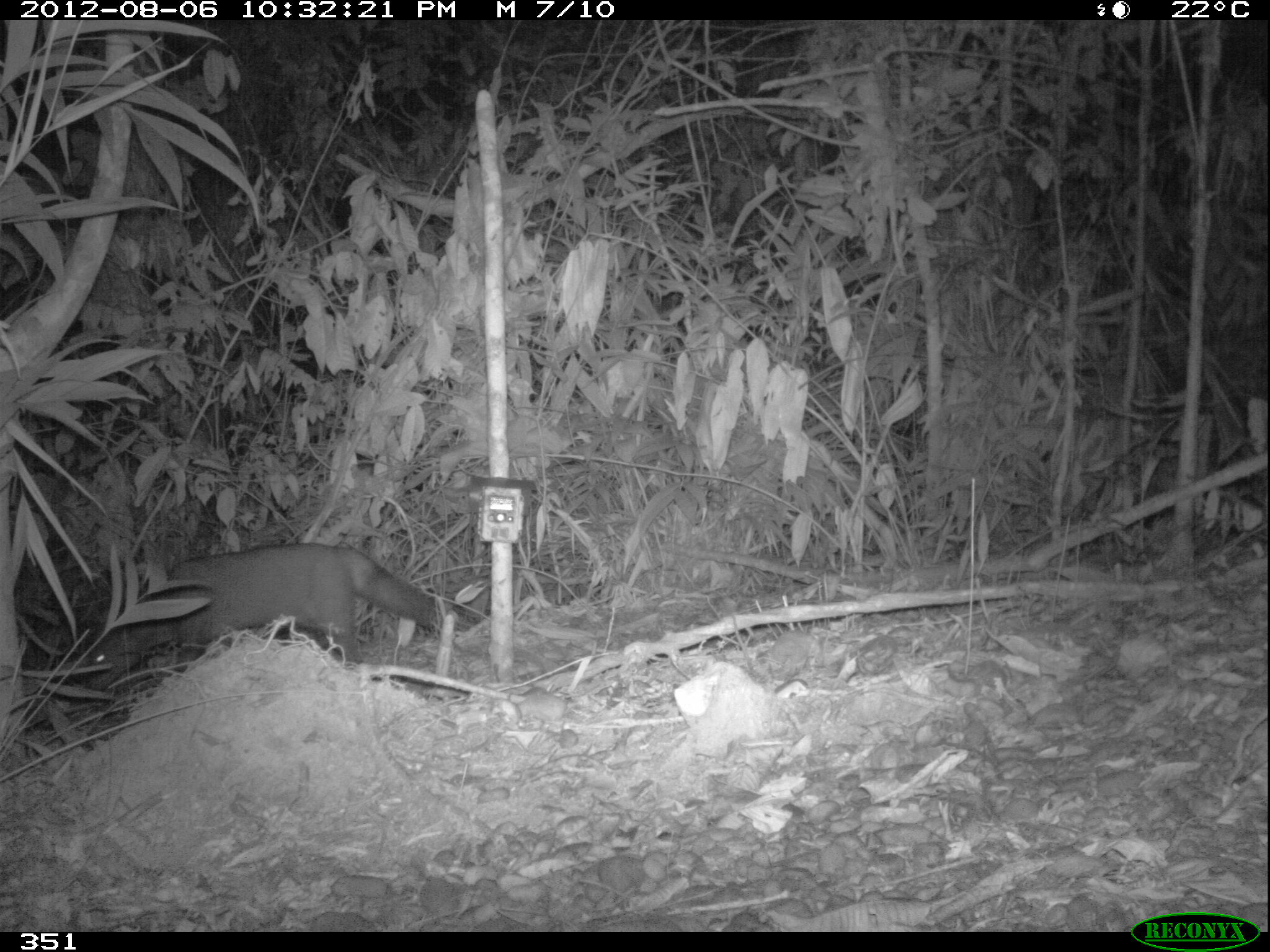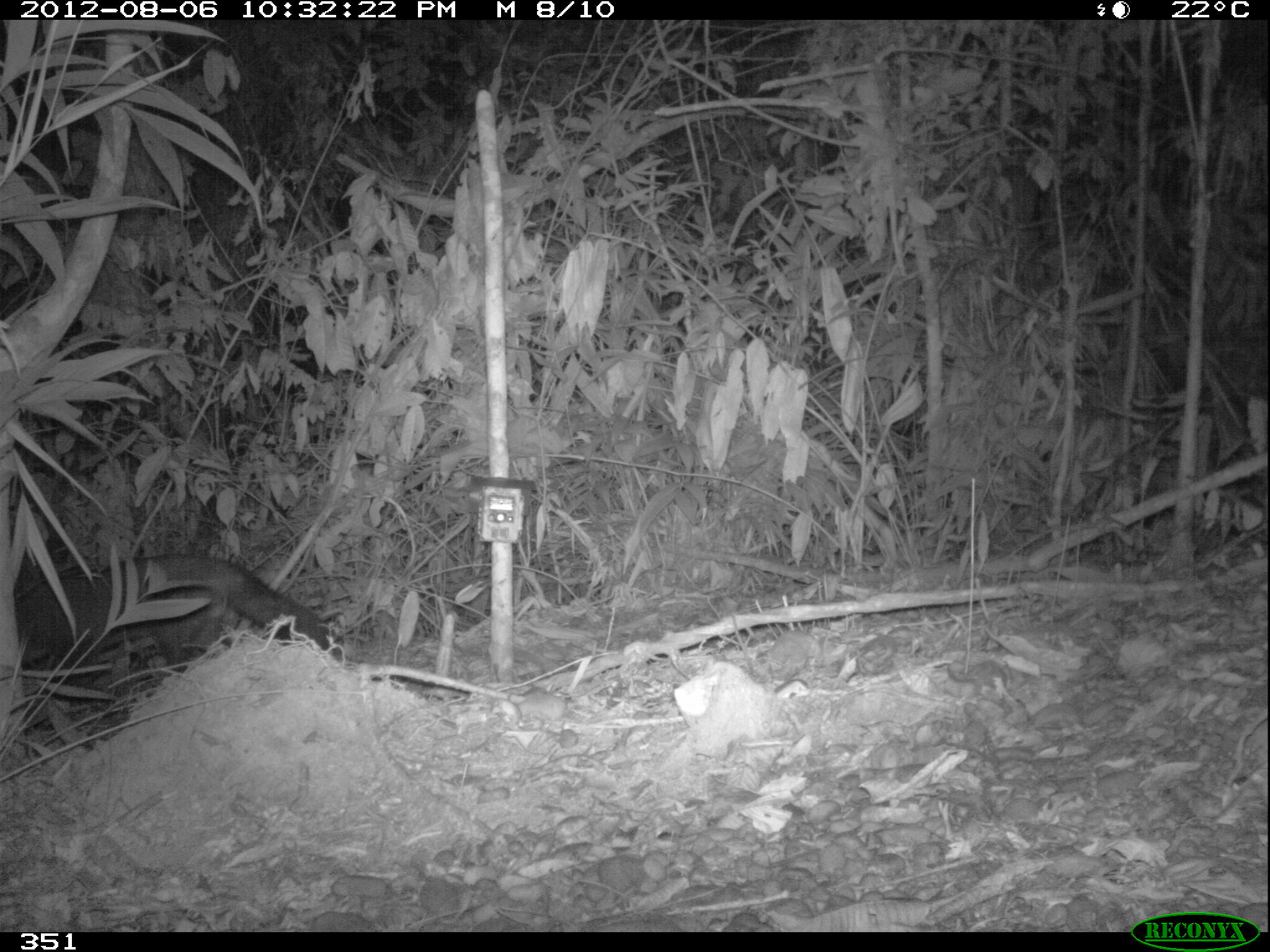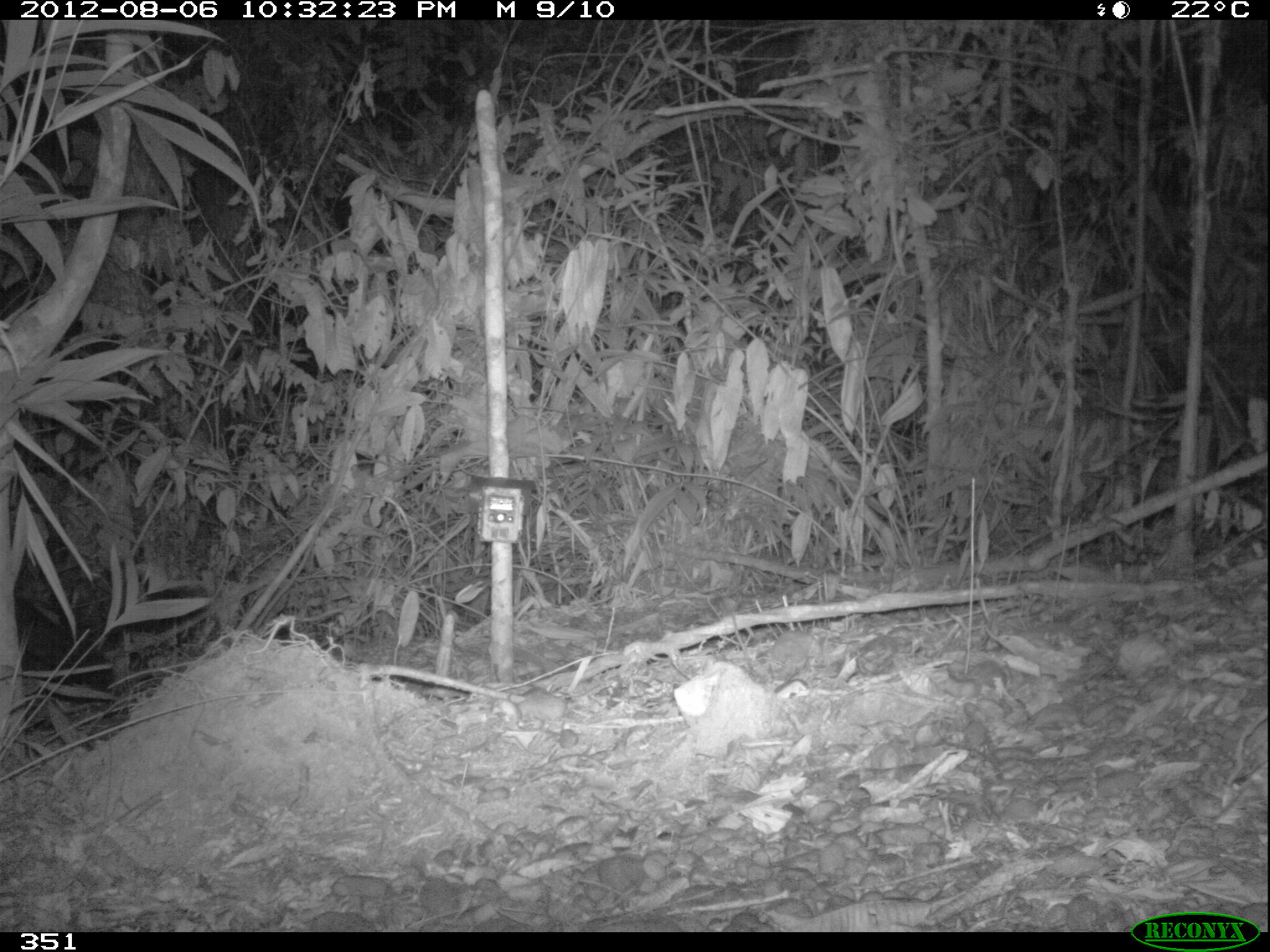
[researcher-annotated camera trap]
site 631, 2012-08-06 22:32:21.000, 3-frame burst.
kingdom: Animalia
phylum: Chordata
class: Mammalia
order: Carnivora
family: Canidae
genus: Atelocynus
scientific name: Atelocynus microtis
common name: short-eared dog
Atelocynus microtis (short-eared dog).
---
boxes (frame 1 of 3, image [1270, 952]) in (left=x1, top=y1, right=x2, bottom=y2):
atelocynus microtis: (left=80, top=541, right=459, bottom=692)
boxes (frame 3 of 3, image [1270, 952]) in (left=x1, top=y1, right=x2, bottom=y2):
atelocynus microtis: (left=7, top=595, right=117, bottom=695)